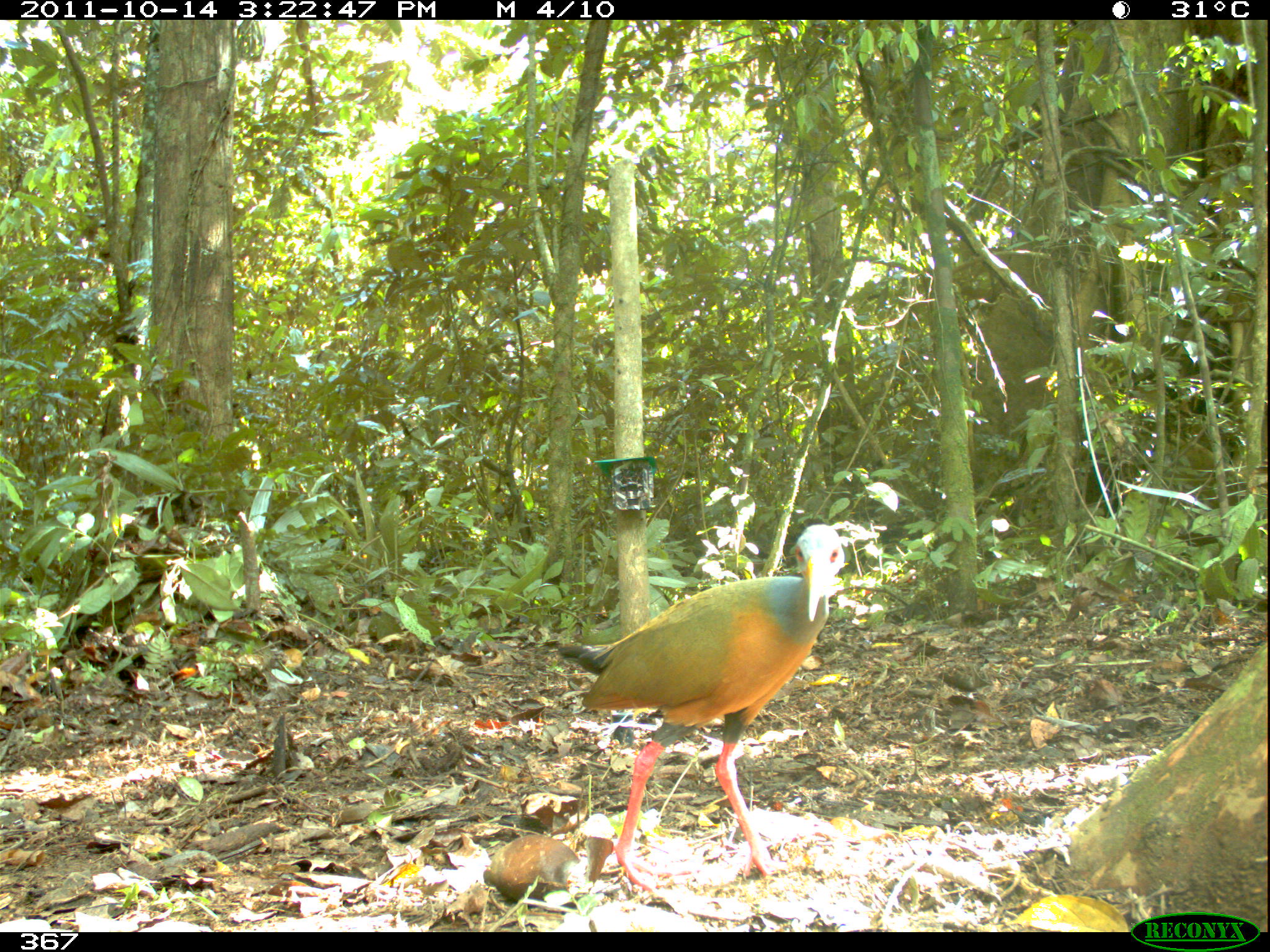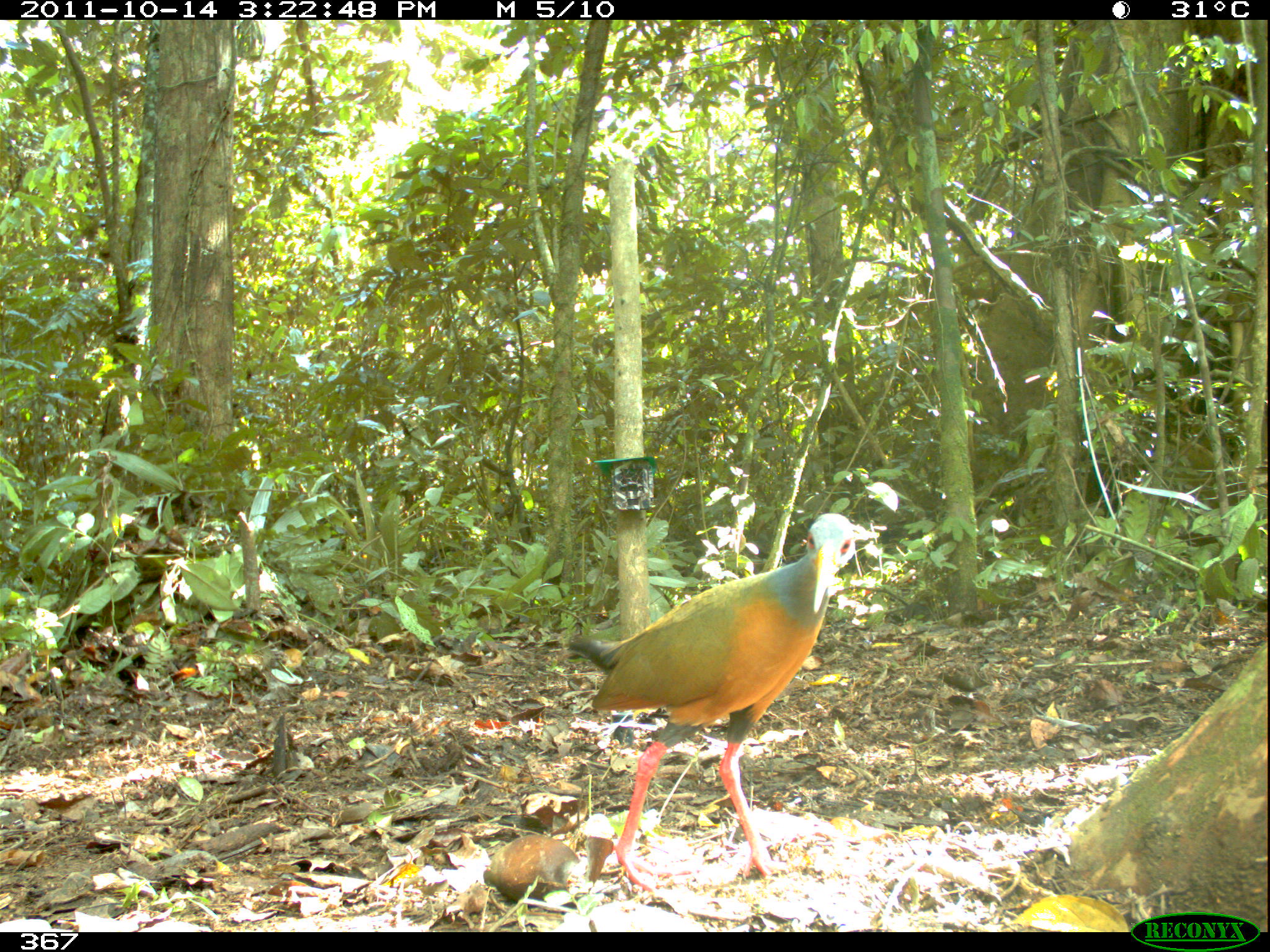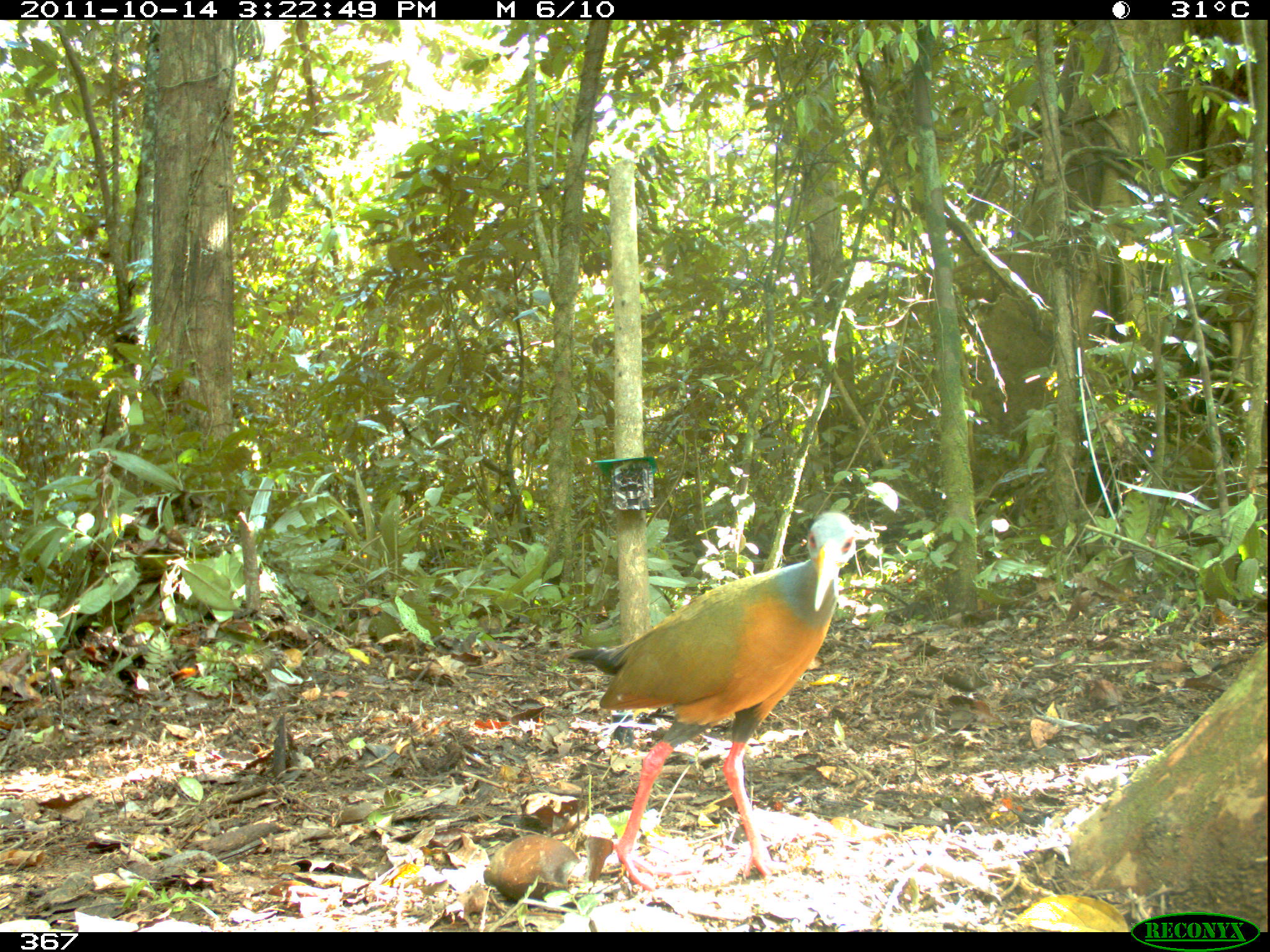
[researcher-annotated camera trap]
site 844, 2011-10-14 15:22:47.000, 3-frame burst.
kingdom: Animalia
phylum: Chordata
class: Aves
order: Gruiformes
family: Rallidae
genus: Aramides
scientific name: Aramides cajaneus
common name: gray-cowled wood-rail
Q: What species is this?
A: Aramides cajaneus (gray-cowled wood-rail).